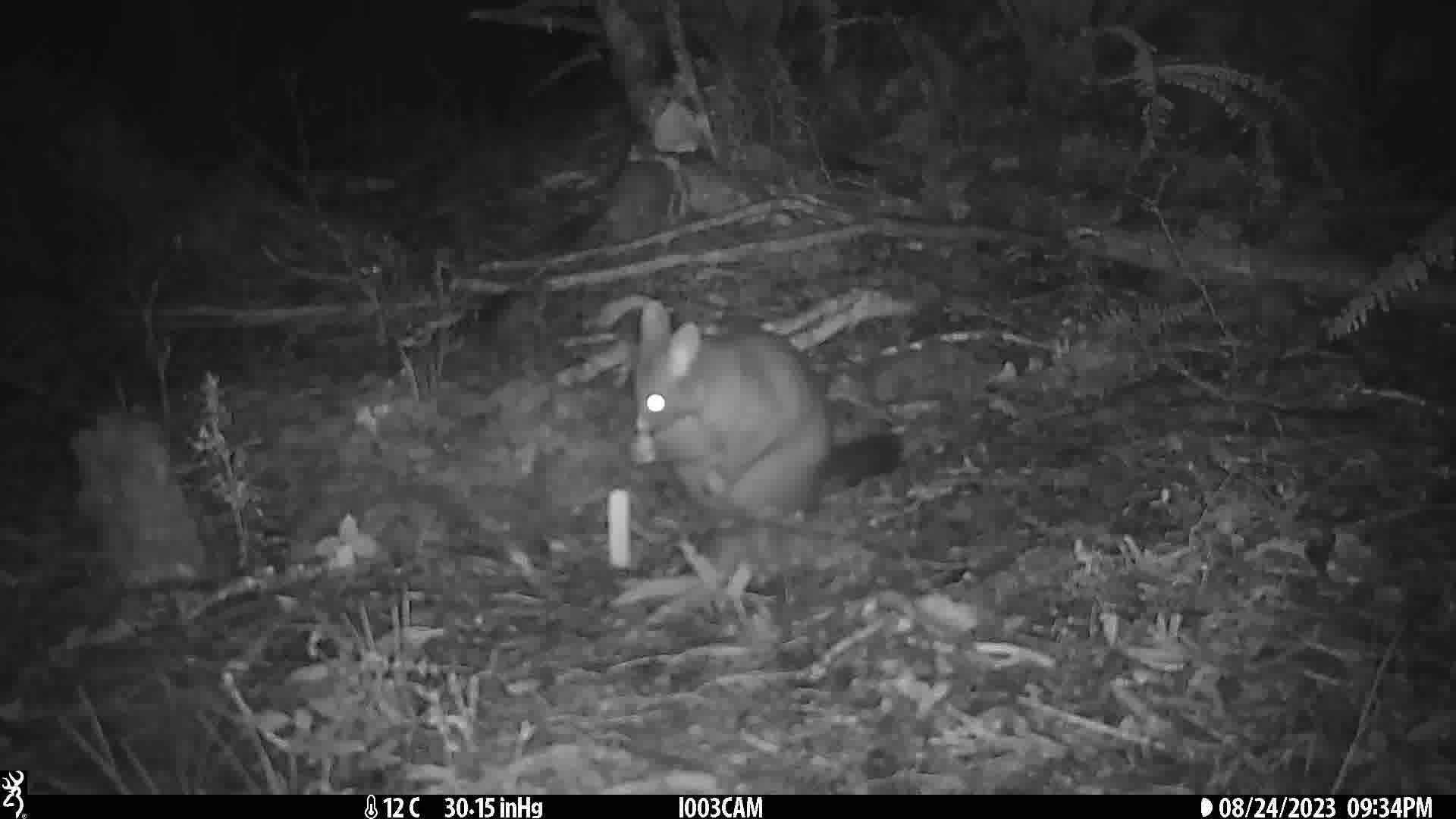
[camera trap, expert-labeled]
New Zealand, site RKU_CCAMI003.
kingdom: Animalia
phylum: Chordata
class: Mammalia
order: Diprotodontia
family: Phalangeridae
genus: Trichosurus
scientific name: Trichosurus vulpecula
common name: common brushtail possum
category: possum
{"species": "possum (common brushtail possum) (Trichosurus vulpecula)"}